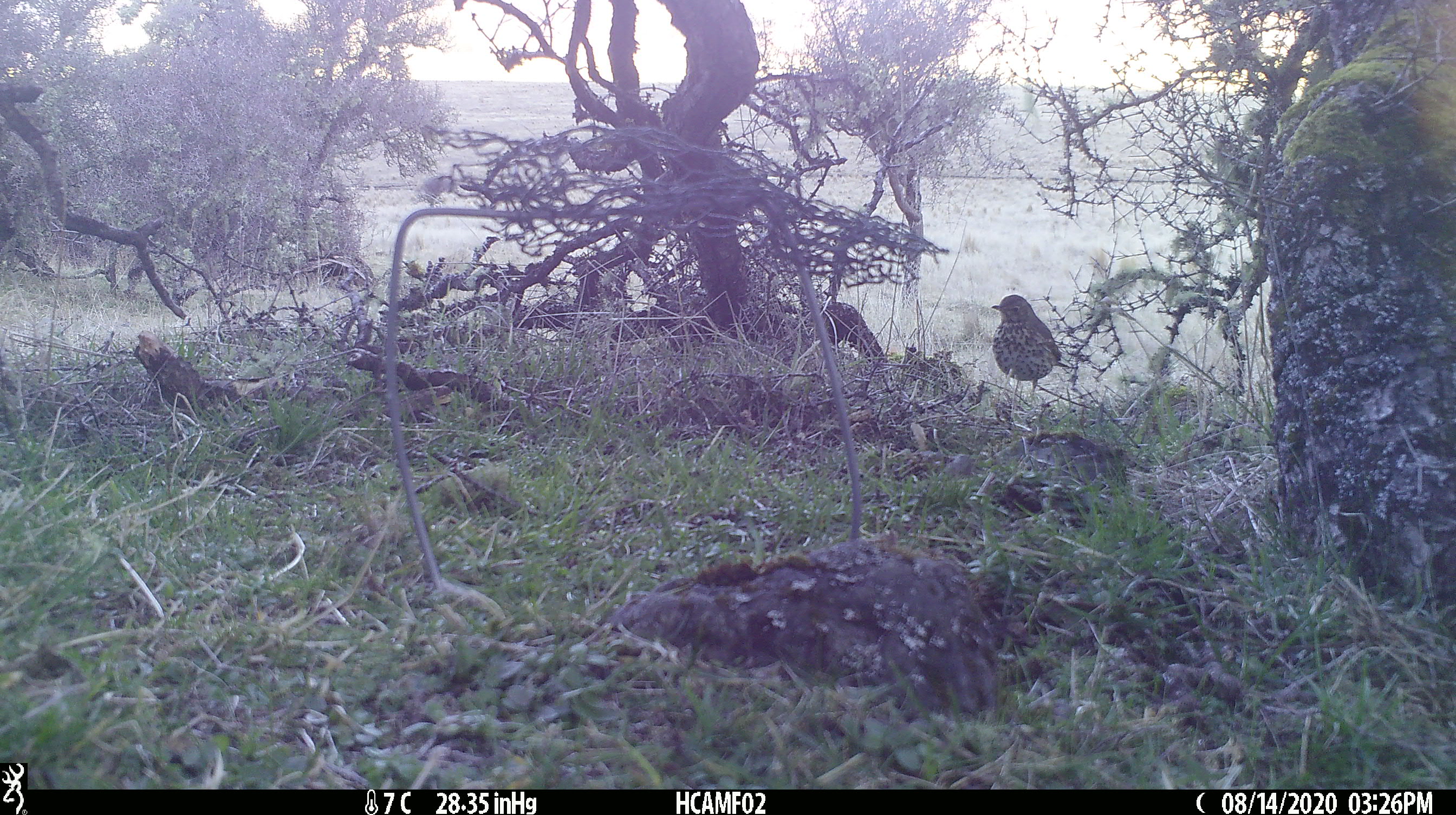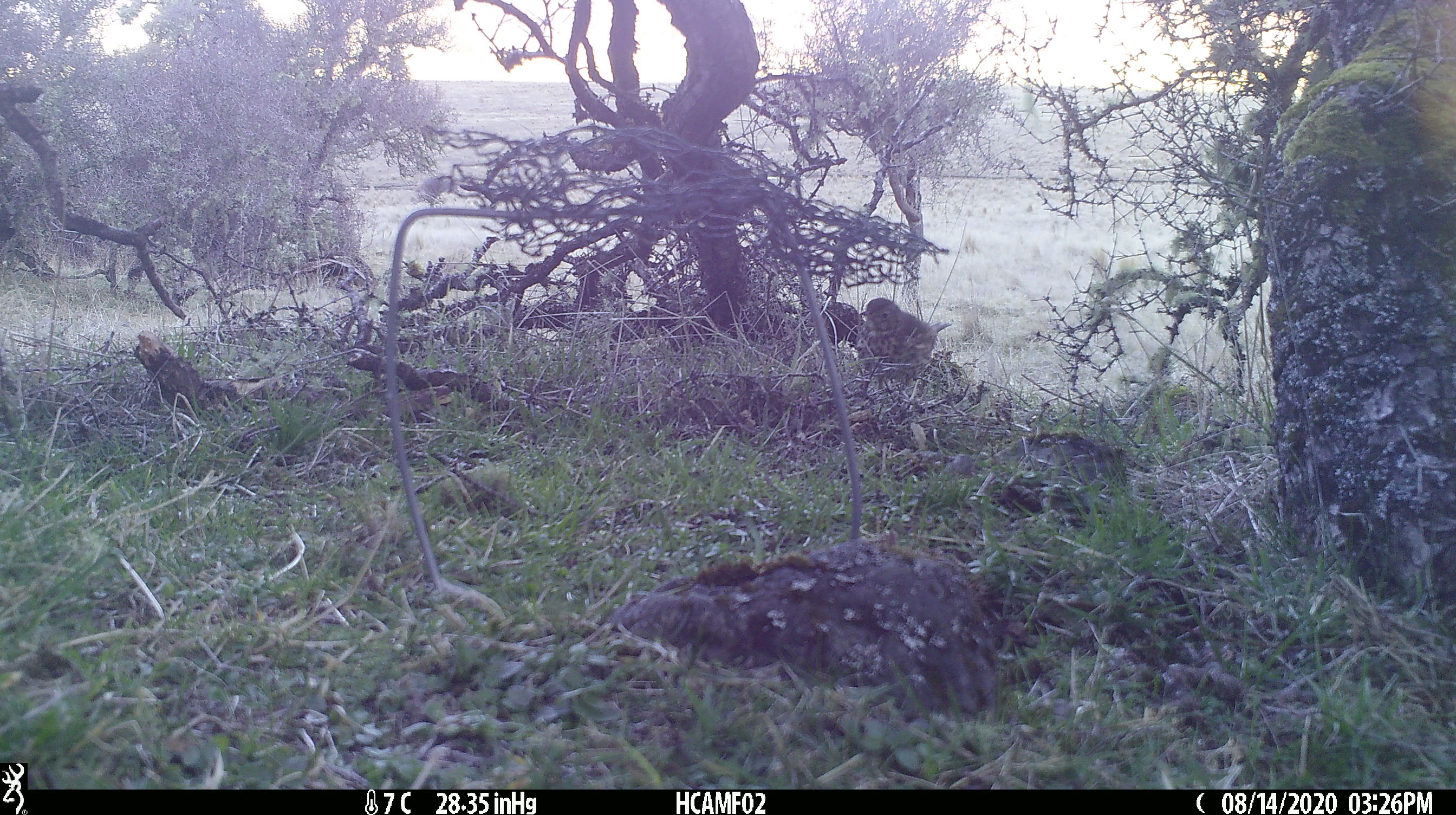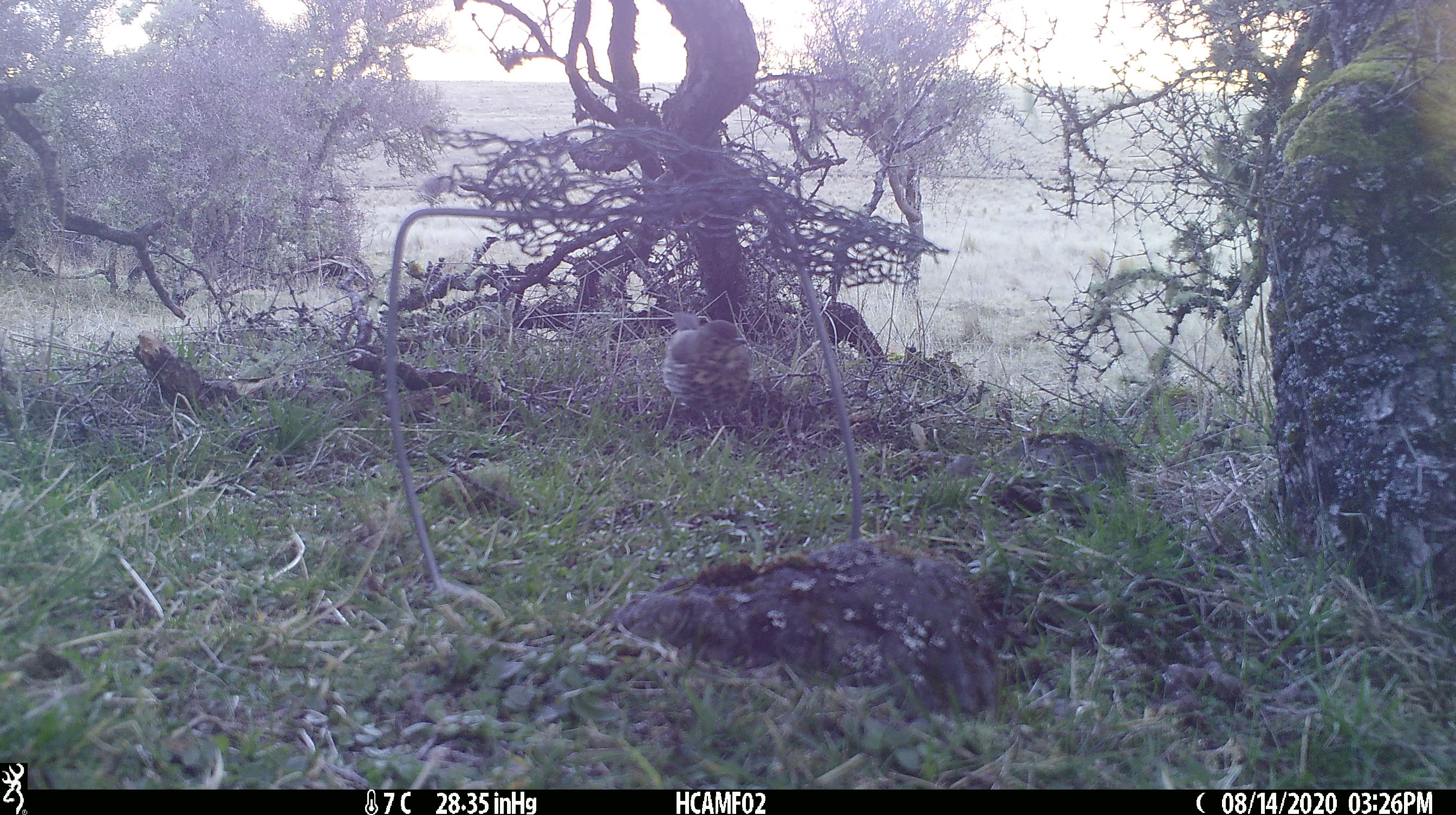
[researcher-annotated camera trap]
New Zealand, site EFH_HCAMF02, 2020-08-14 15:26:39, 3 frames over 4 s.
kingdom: Animalia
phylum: Chordata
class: Aves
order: Passeriformes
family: Turdidae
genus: Turdus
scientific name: Turdus philomelos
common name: song thrush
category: thrush